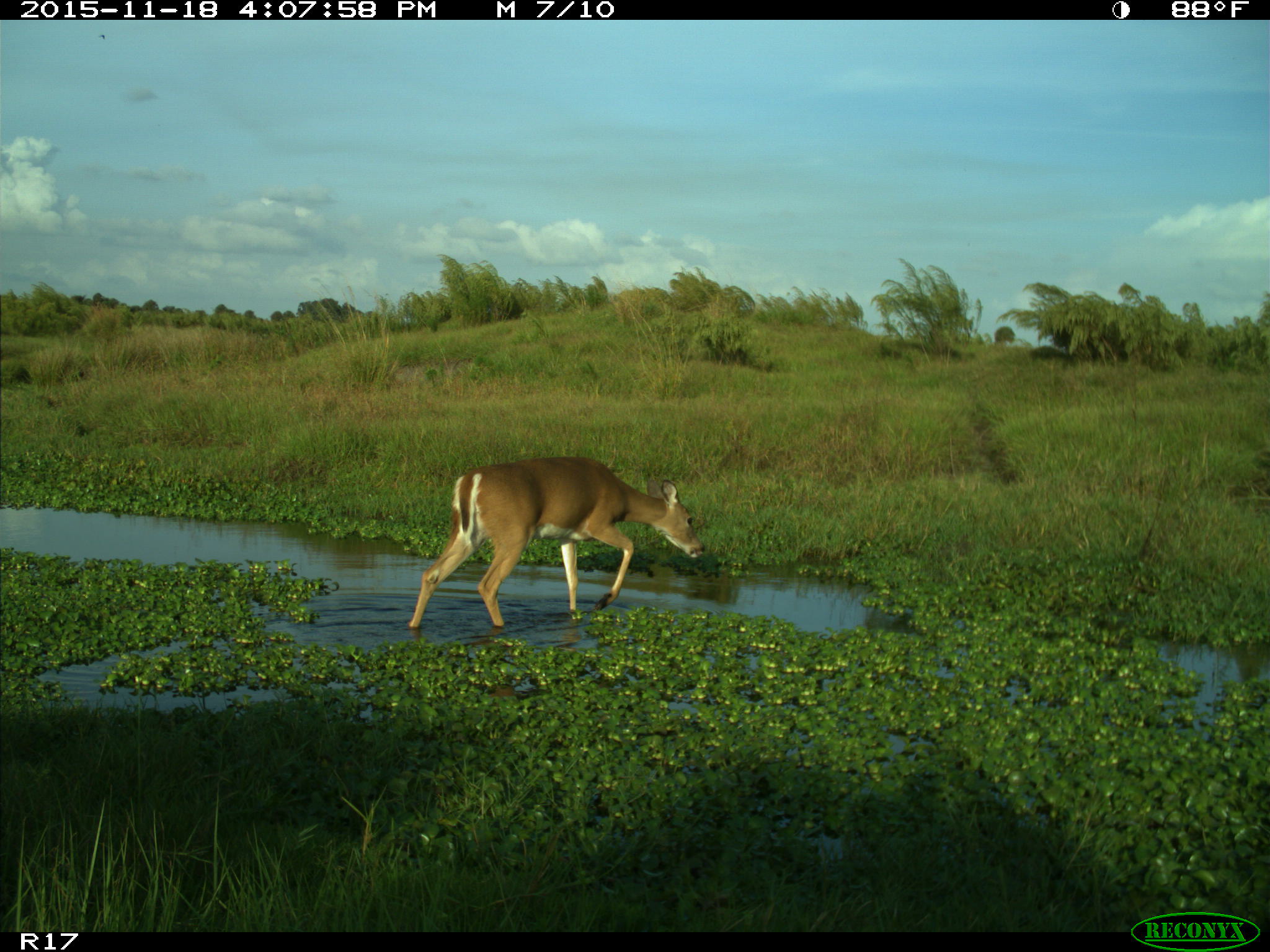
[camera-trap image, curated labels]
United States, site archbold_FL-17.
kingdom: Animalia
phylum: Chordata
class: Mammalia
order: Artiodactyla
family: Cervidae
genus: Odocoileus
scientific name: Odocoileus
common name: deer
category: unidentified deer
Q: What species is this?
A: Unidentified deer (deer) (Odocoileus).